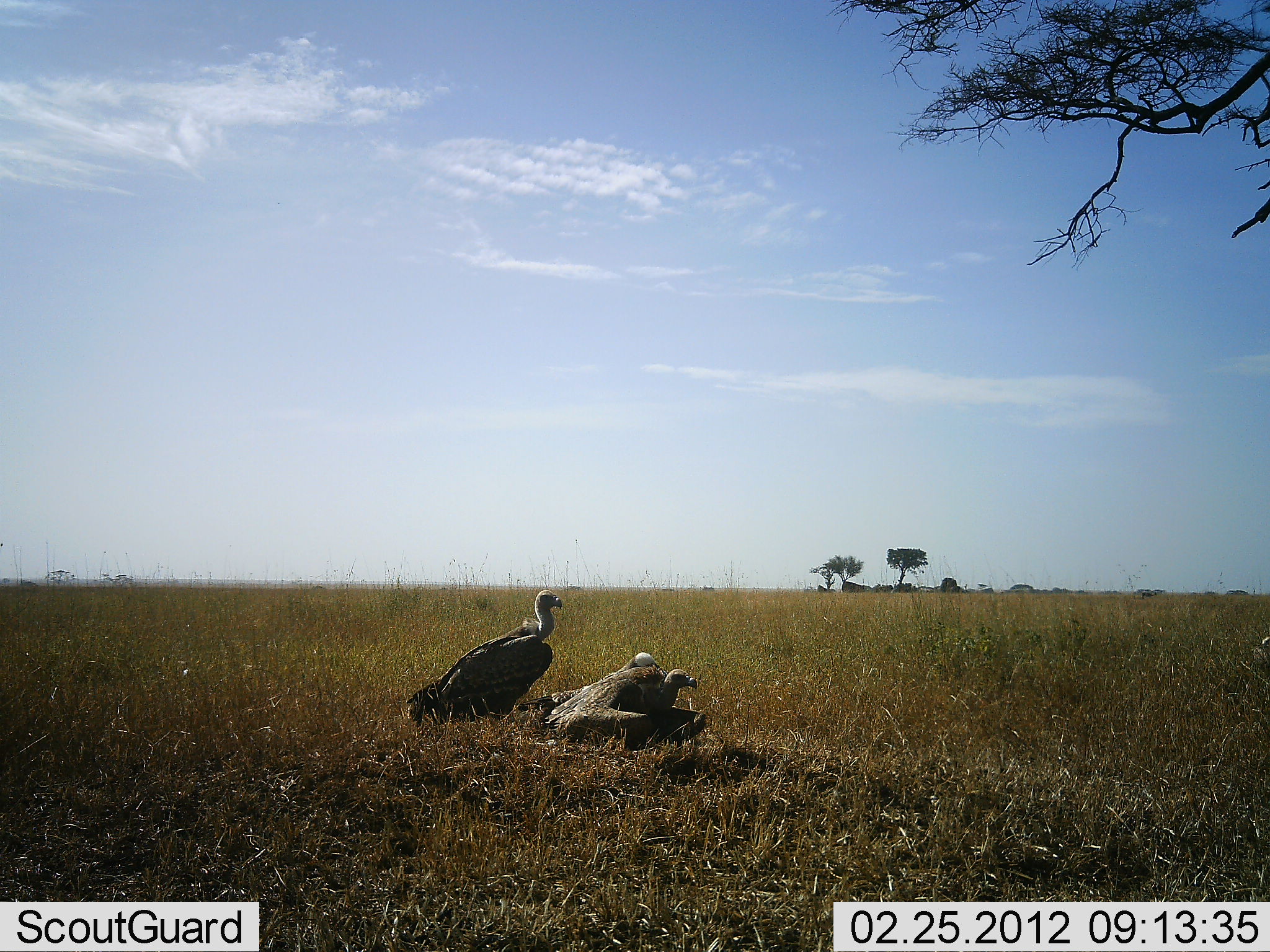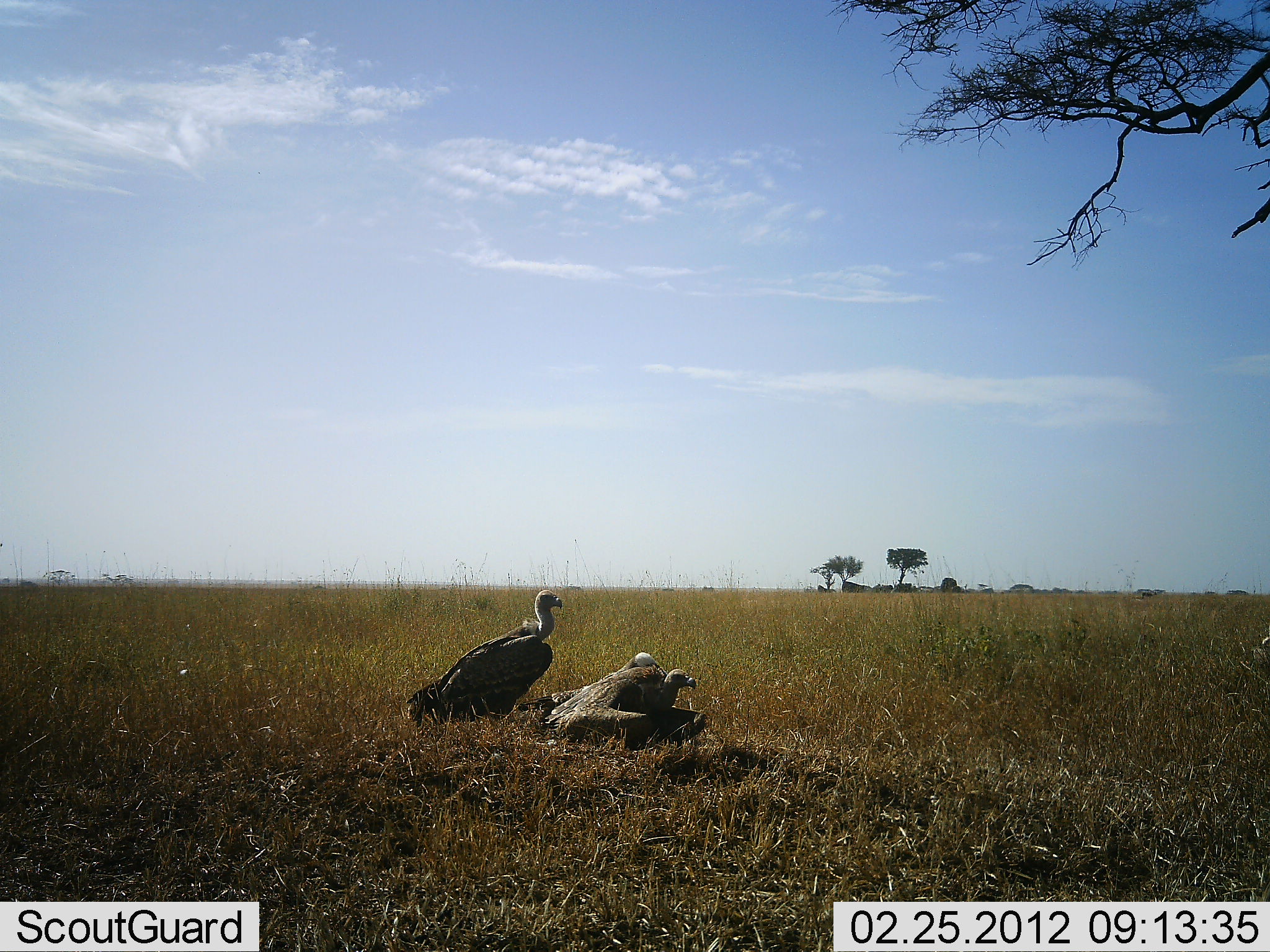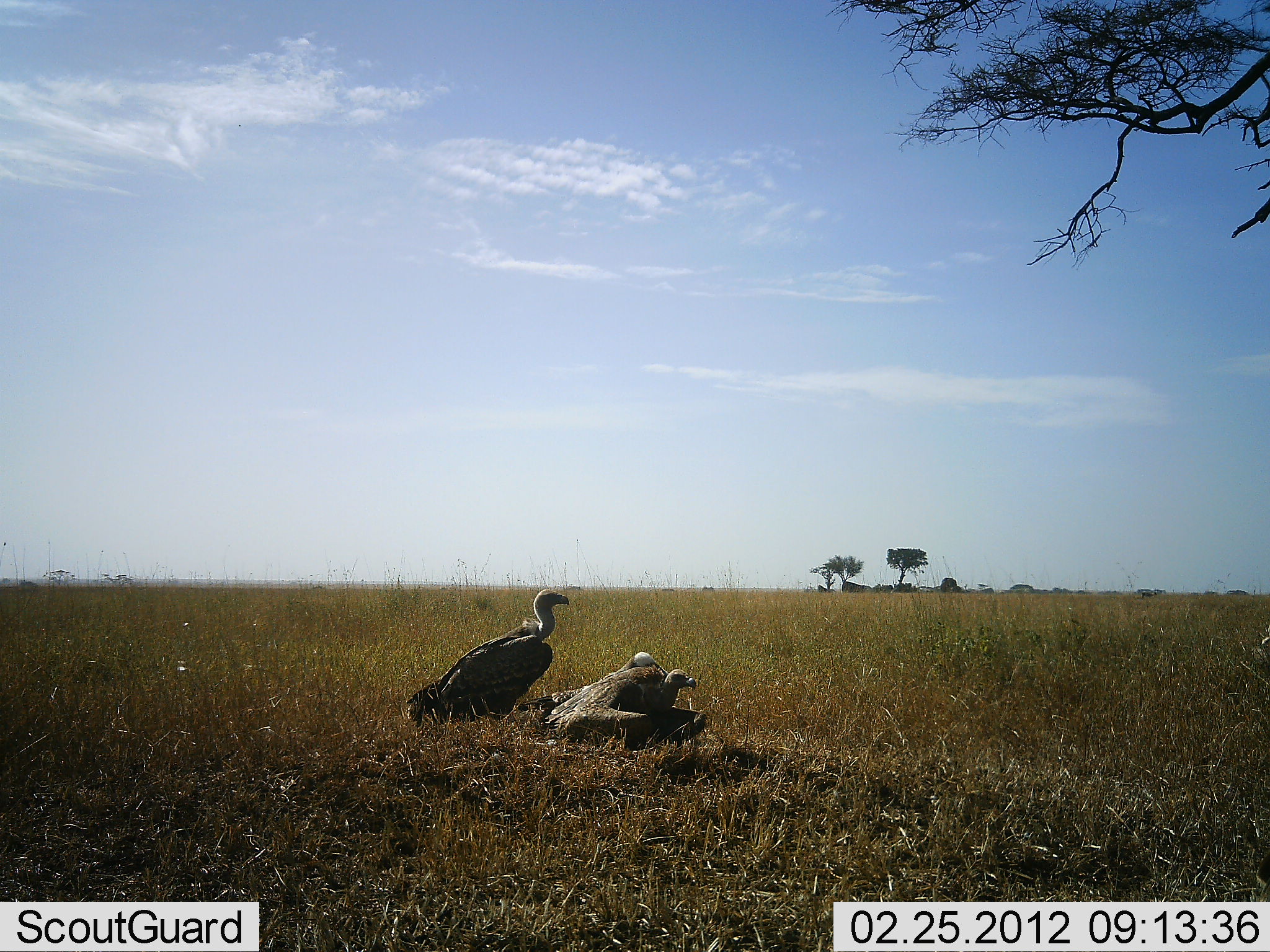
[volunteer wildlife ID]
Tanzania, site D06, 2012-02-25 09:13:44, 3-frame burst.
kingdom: Animalia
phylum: Chordata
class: Aves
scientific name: Aves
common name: bird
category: otherbird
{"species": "otherbird (bird) (Aves)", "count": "2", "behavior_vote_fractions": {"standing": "65%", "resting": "74%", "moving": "0%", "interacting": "0%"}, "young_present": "4%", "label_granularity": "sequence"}